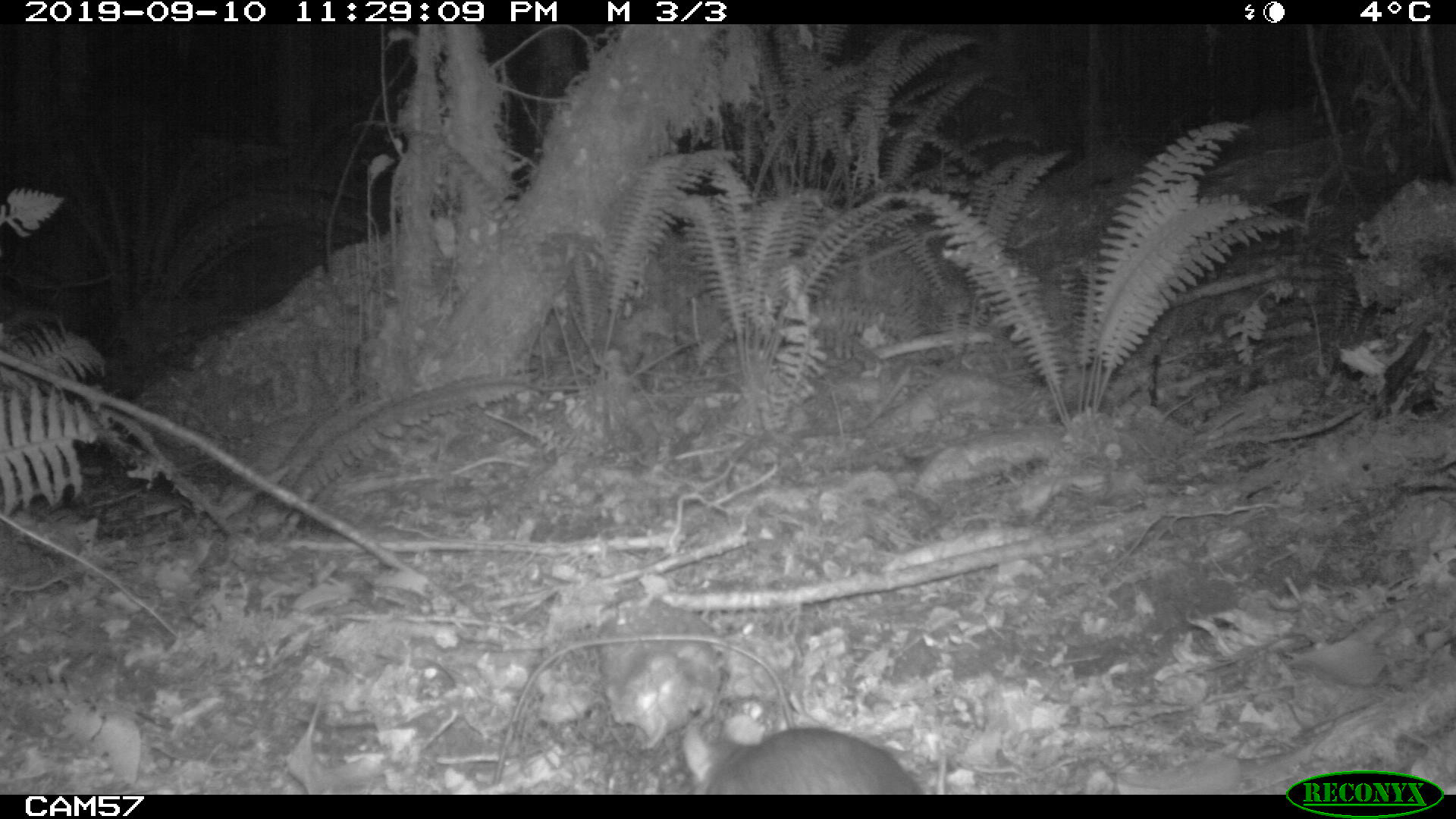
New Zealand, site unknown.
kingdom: Animalia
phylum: Chordata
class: Mammalia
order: Rodentia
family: Muridae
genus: Rattus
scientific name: Rattus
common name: rat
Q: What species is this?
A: Rat (Rattus).